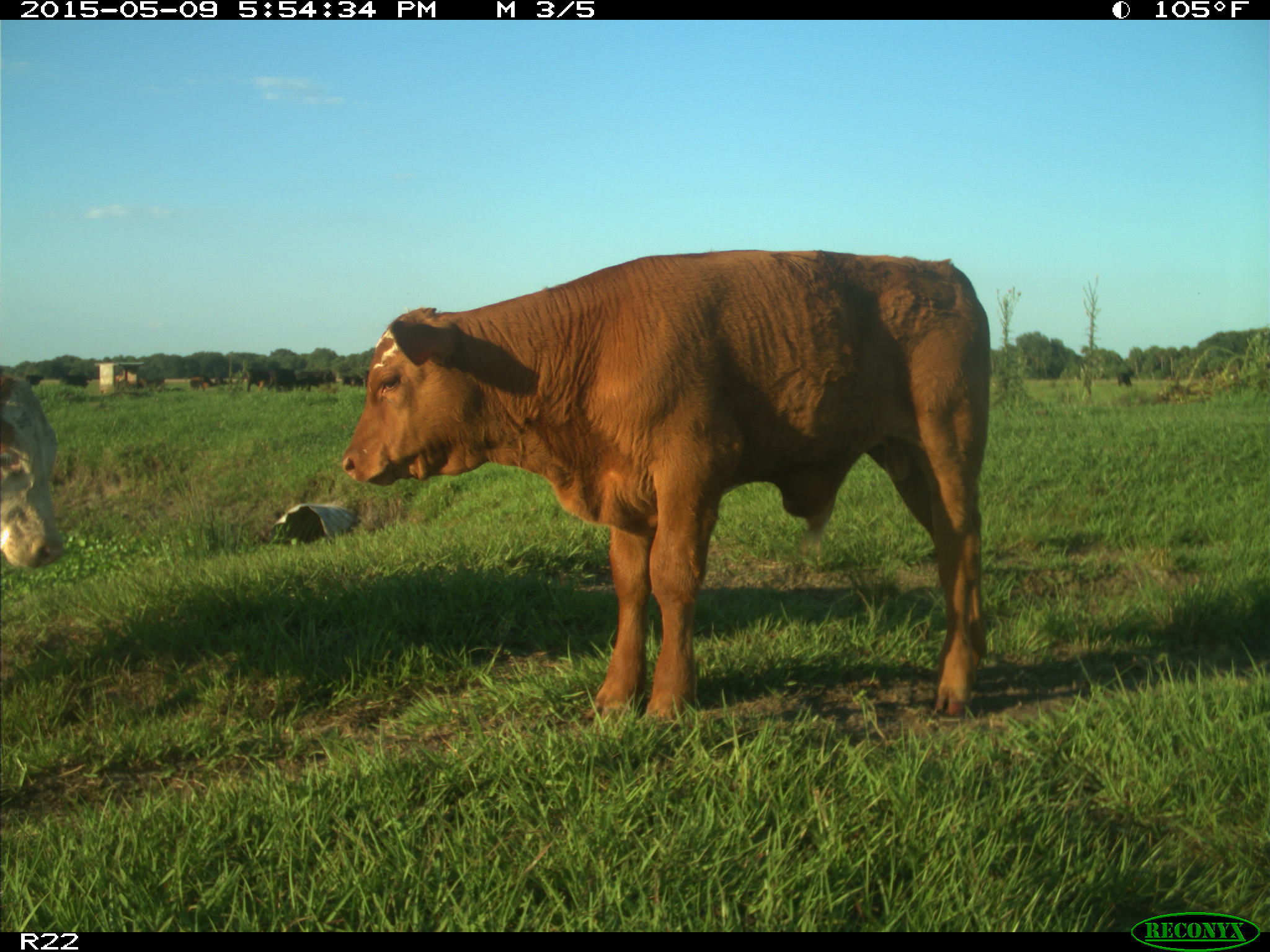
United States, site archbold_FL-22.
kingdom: Animalia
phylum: Chordata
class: Mammalia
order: Artiodactyla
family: Bovidae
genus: Bos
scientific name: Bos taurus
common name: domestic cow